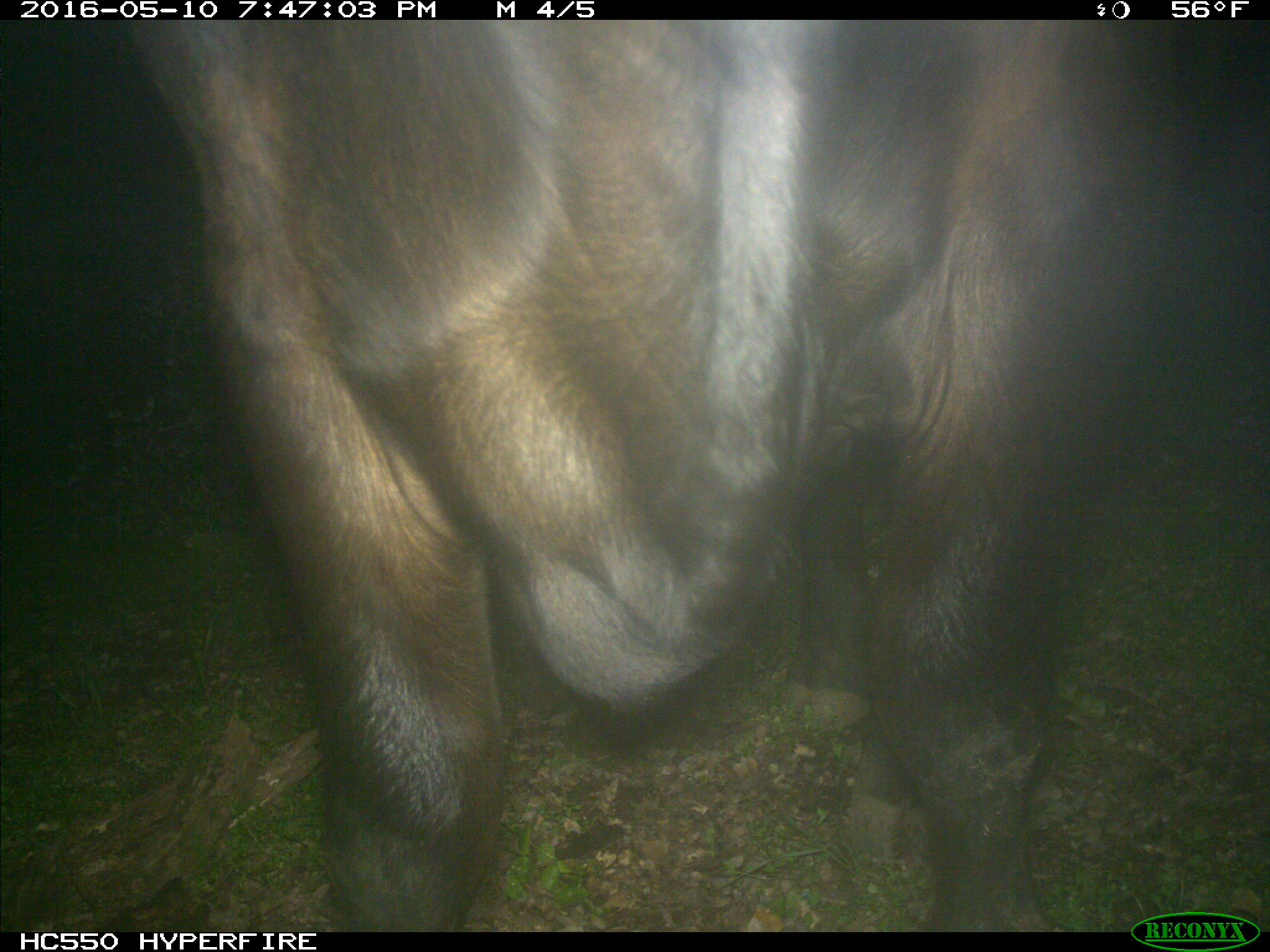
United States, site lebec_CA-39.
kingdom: Animalia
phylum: Chordata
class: Mammalia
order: Artiodactyla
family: Bovidae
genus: Bos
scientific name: Bos taurus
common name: domestic cow